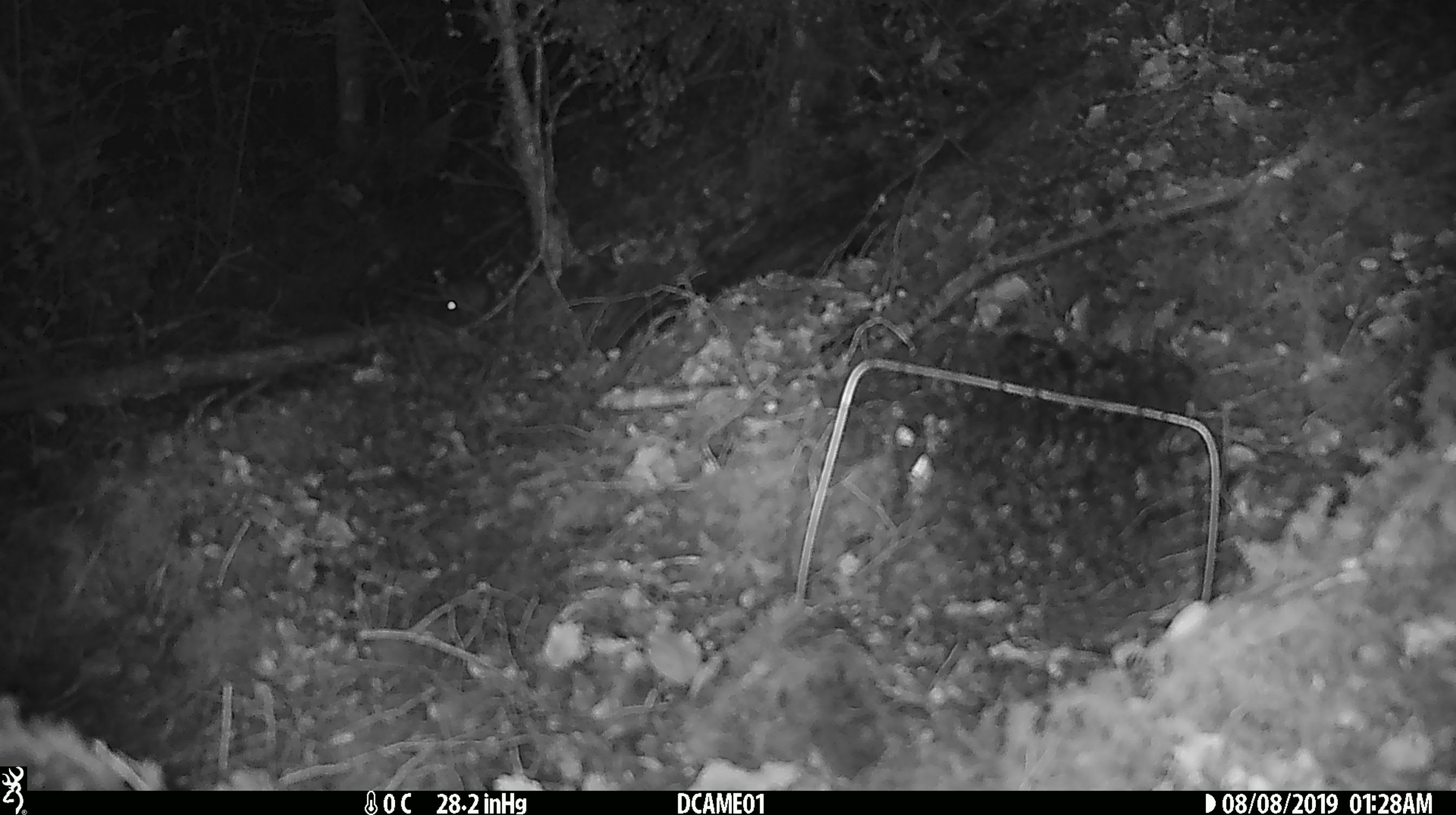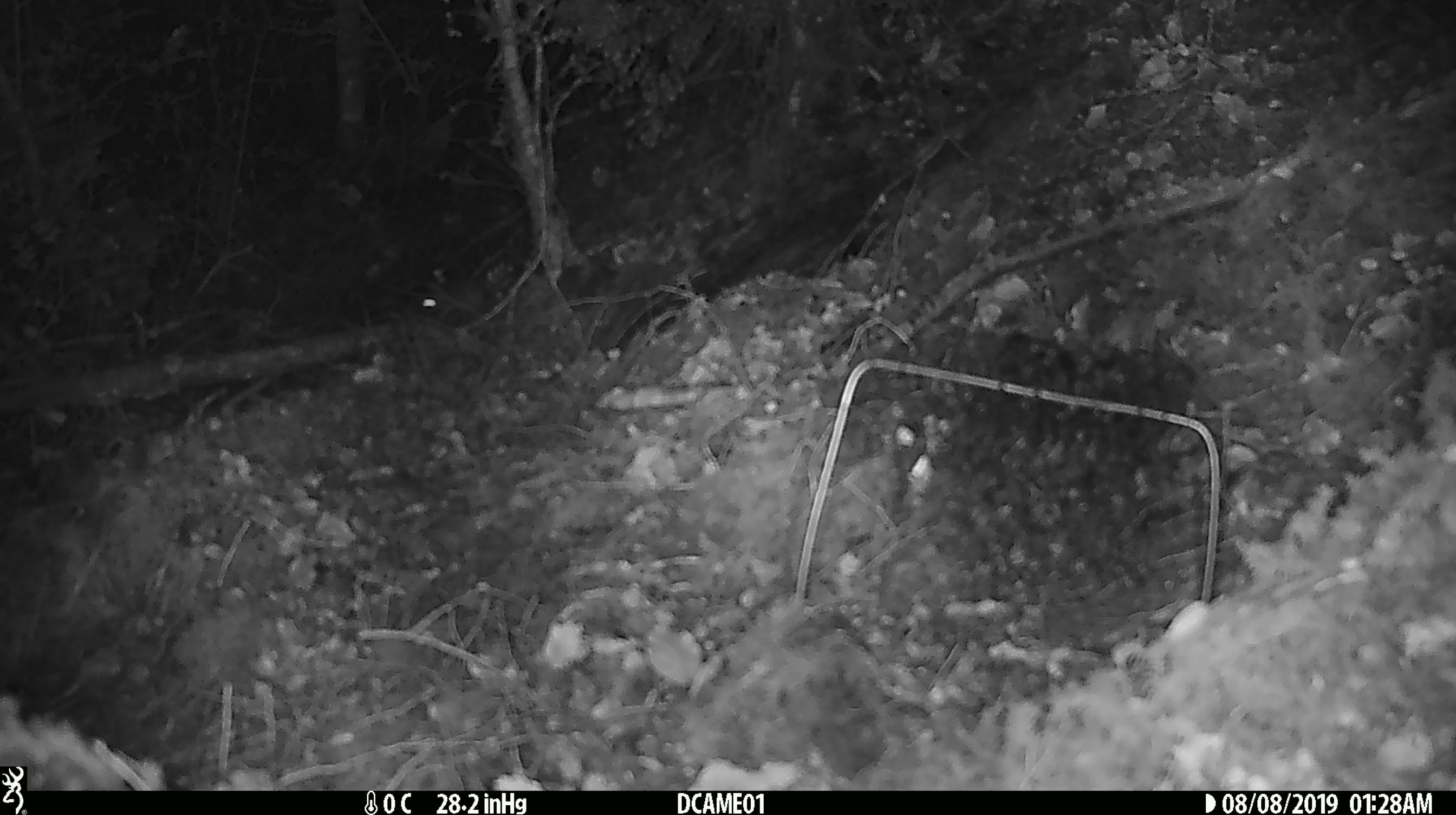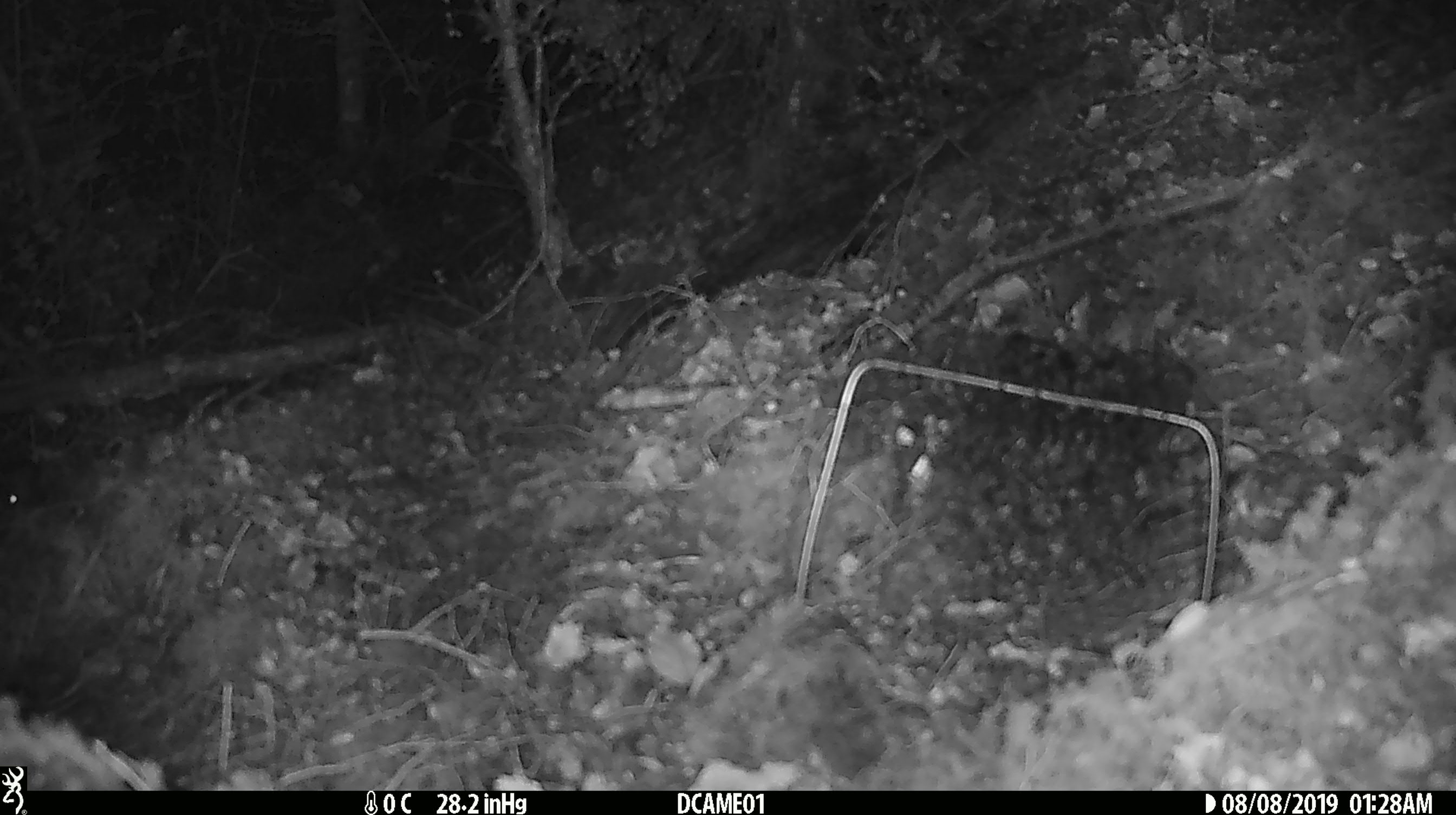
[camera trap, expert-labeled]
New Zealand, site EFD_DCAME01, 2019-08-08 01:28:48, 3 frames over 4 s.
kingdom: Animalia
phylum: Chordata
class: Mammalia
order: Rodentia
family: Muridae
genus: Mus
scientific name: Mus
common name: mouse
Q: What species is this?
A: Mouse (Mus).